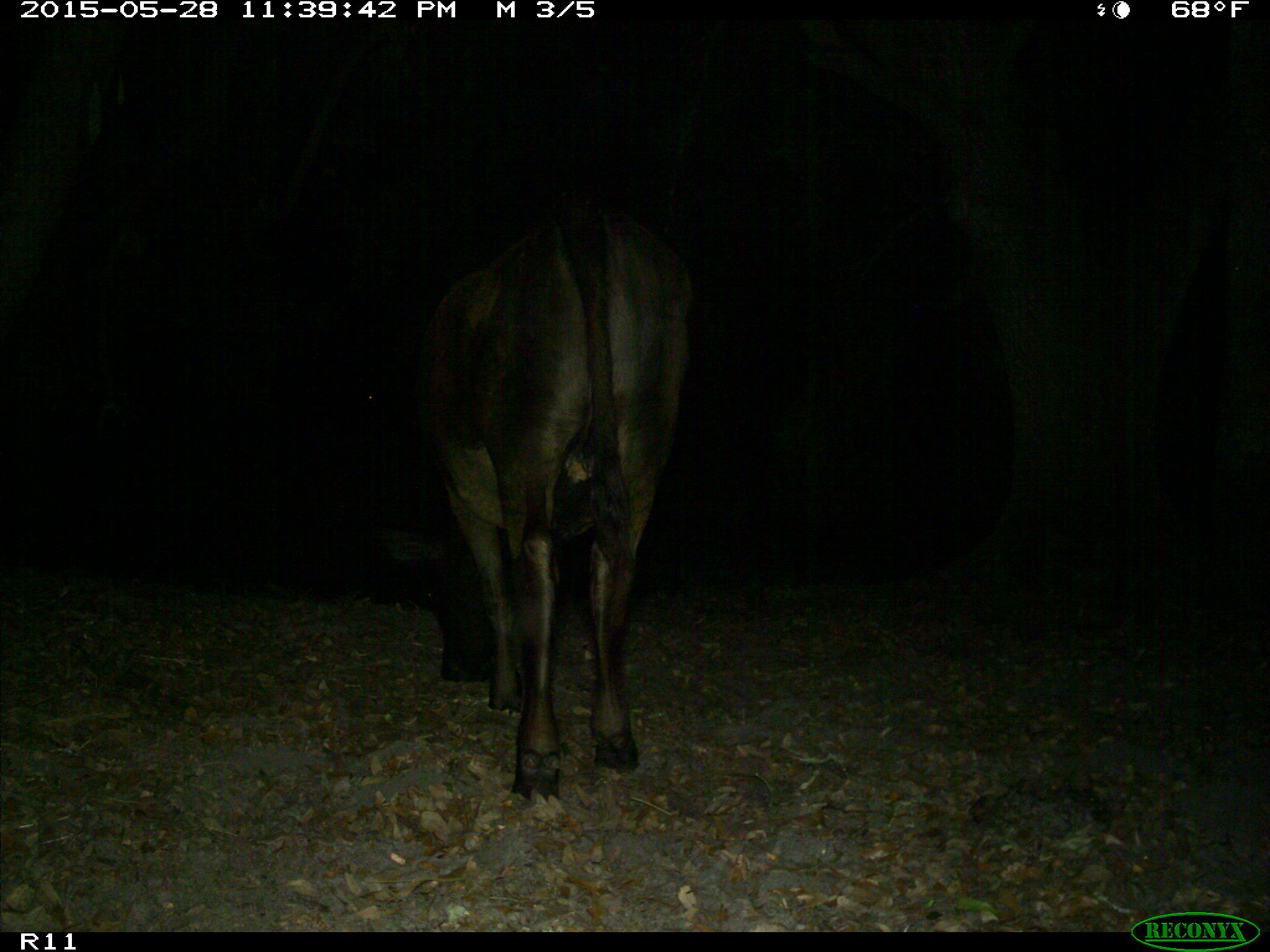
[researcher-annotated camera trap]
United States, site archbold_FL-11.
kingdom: Animalia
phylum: Chordata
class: Mammalia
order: Artiodactyla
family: Bovidae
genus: Bos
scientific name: Bos taurus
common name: domestic cow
Bos taurus (domestic cow).